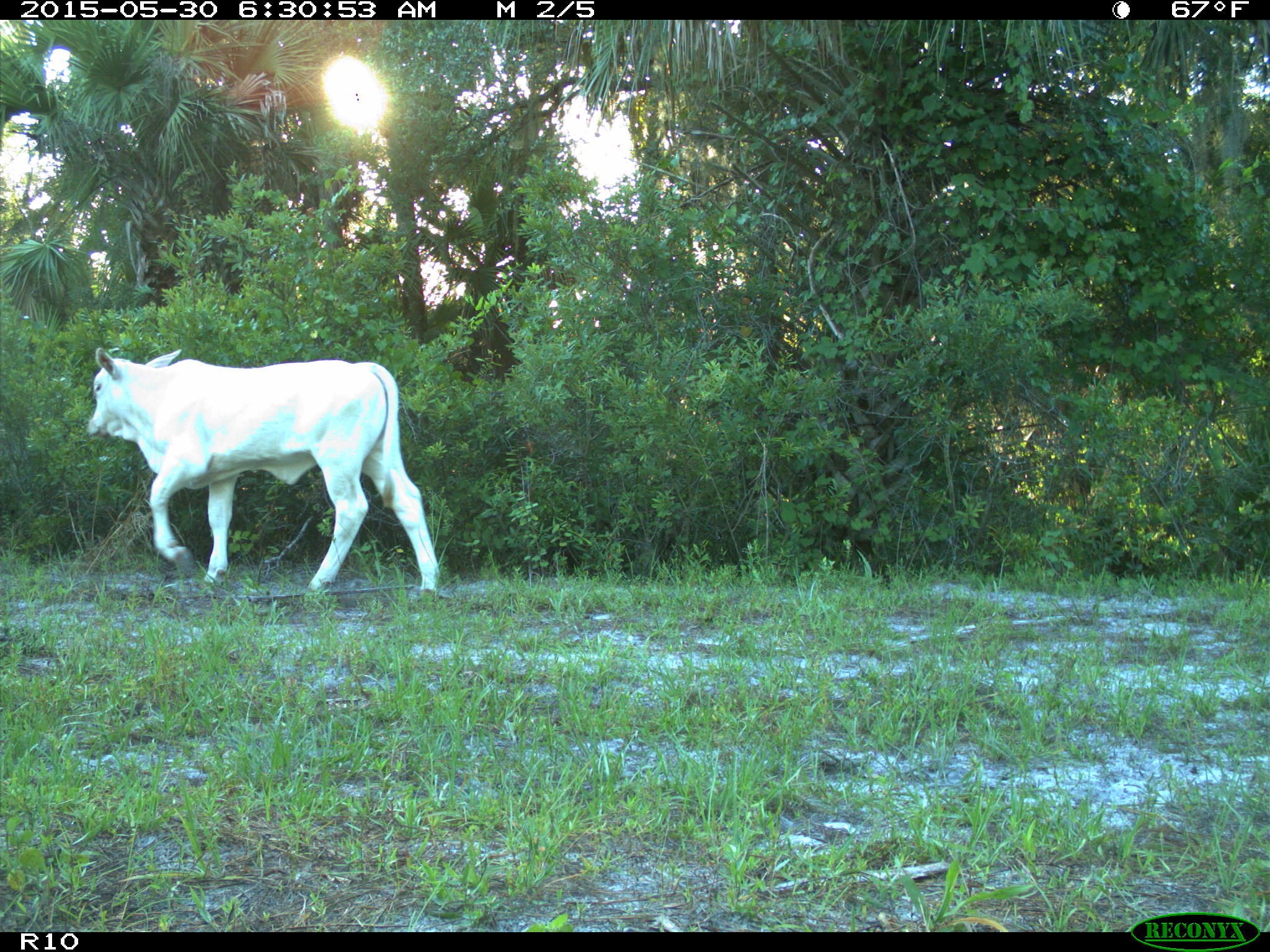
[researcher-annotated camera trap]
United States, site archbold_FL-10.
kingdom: Animalia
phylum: Chordata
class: Mammalia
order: Artiodactyla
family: Bovidae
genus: Bos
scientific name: Bos taurus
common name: domestic cow